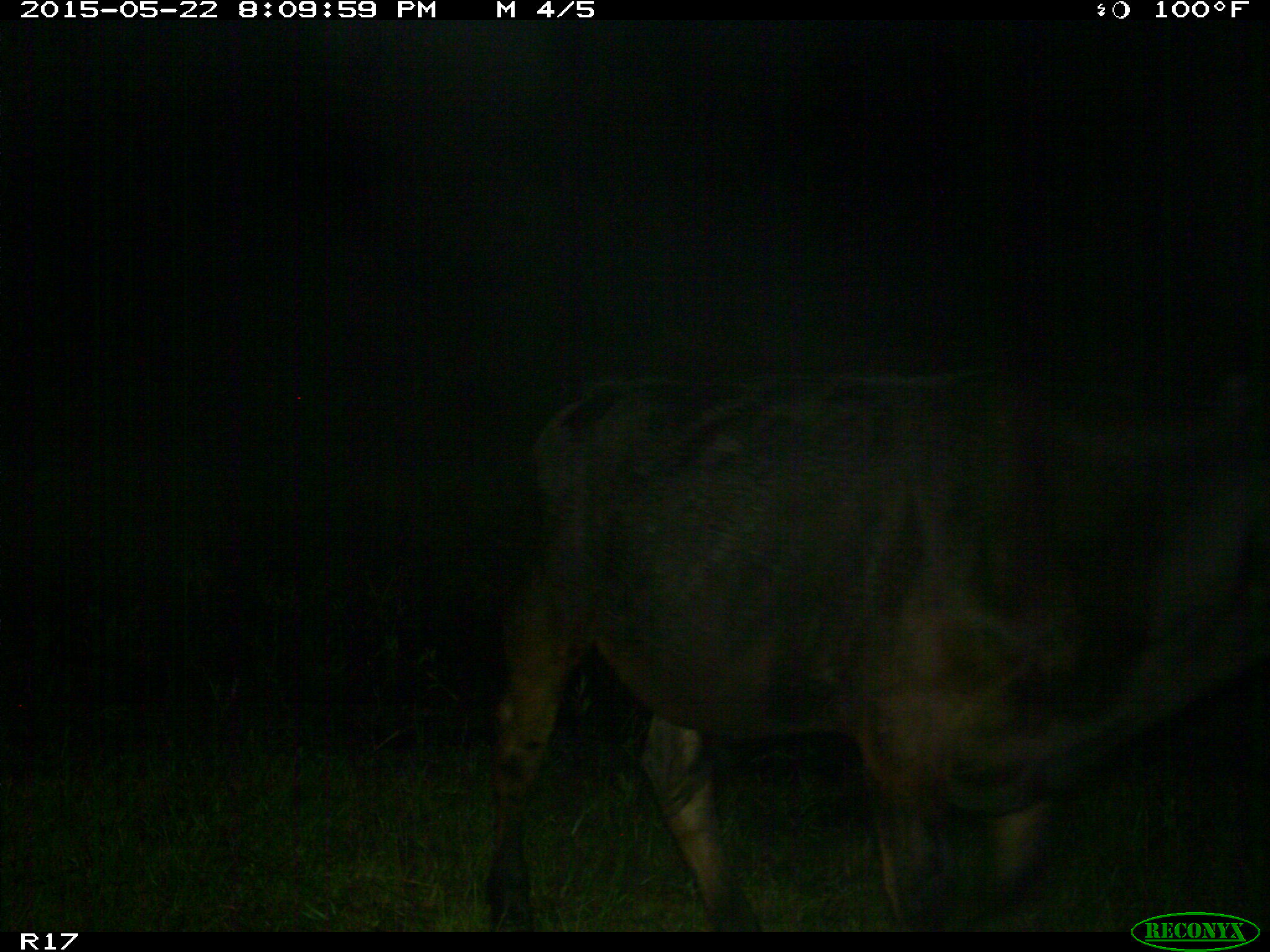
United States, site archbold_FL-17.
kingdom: Animalia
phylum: Chordata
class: Mammalia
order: Artiodactyla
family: Bovidae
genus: Bos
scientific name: Bos taurus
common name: domestic cow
Bos taurus (domestic cow).